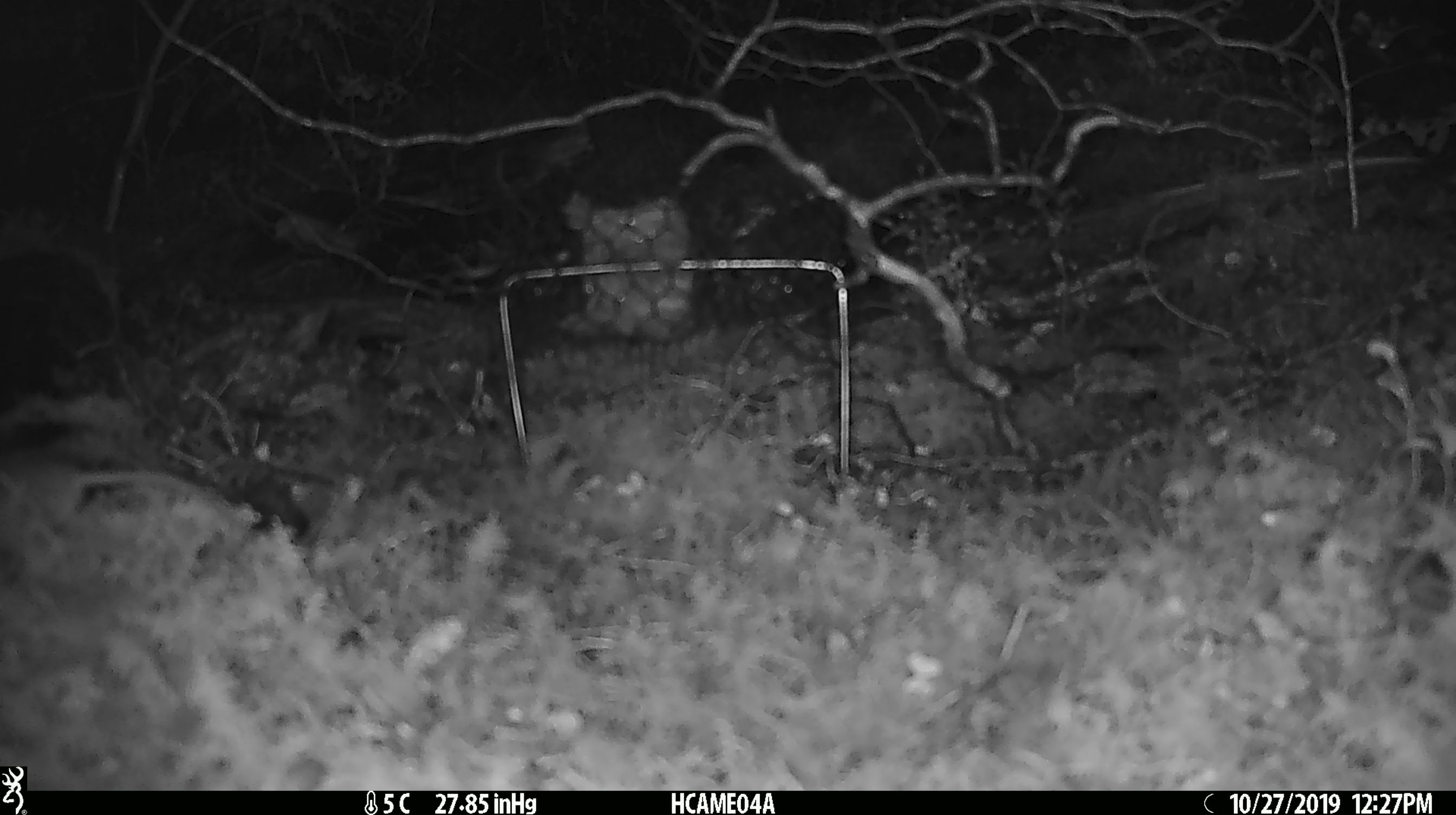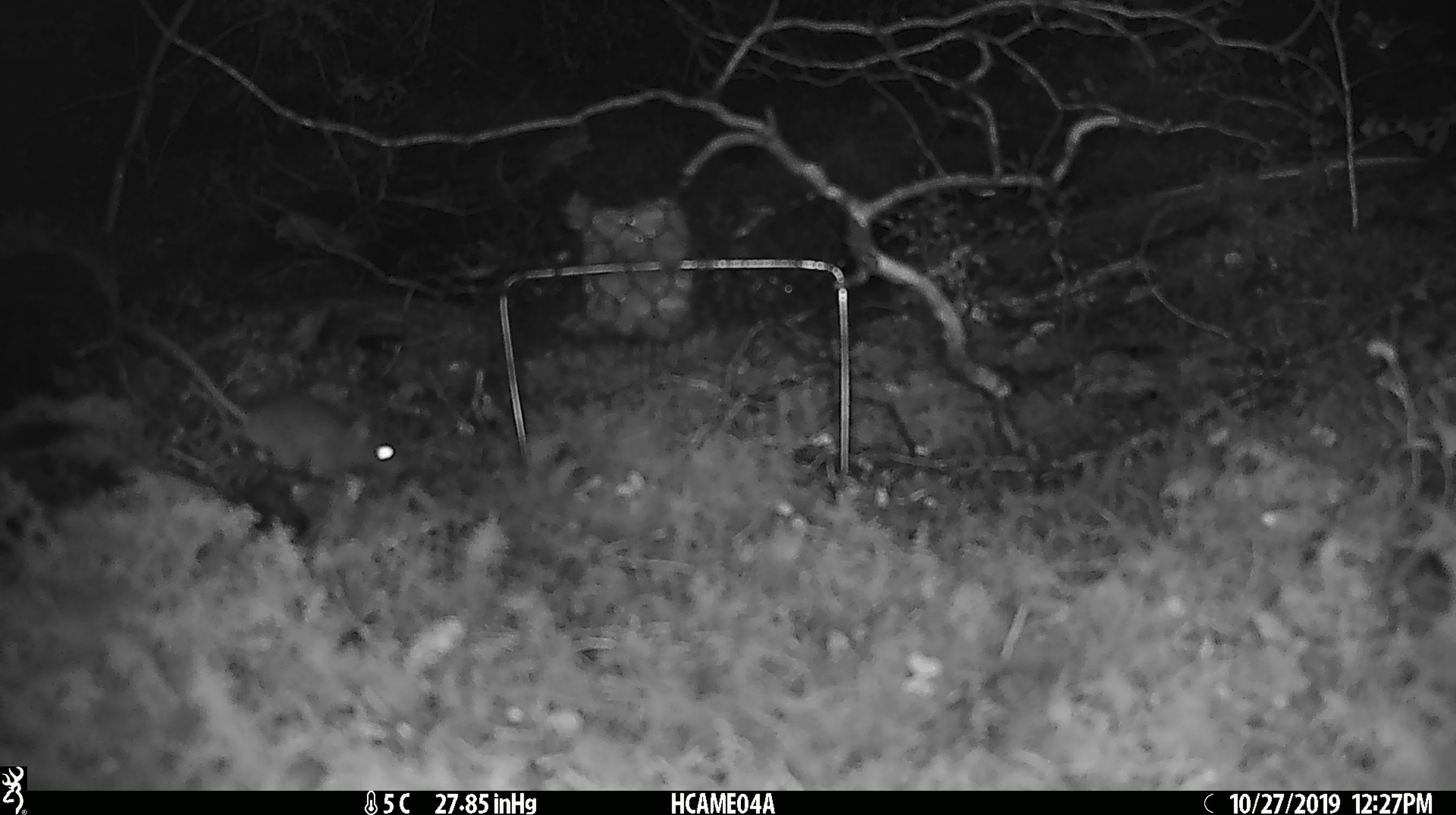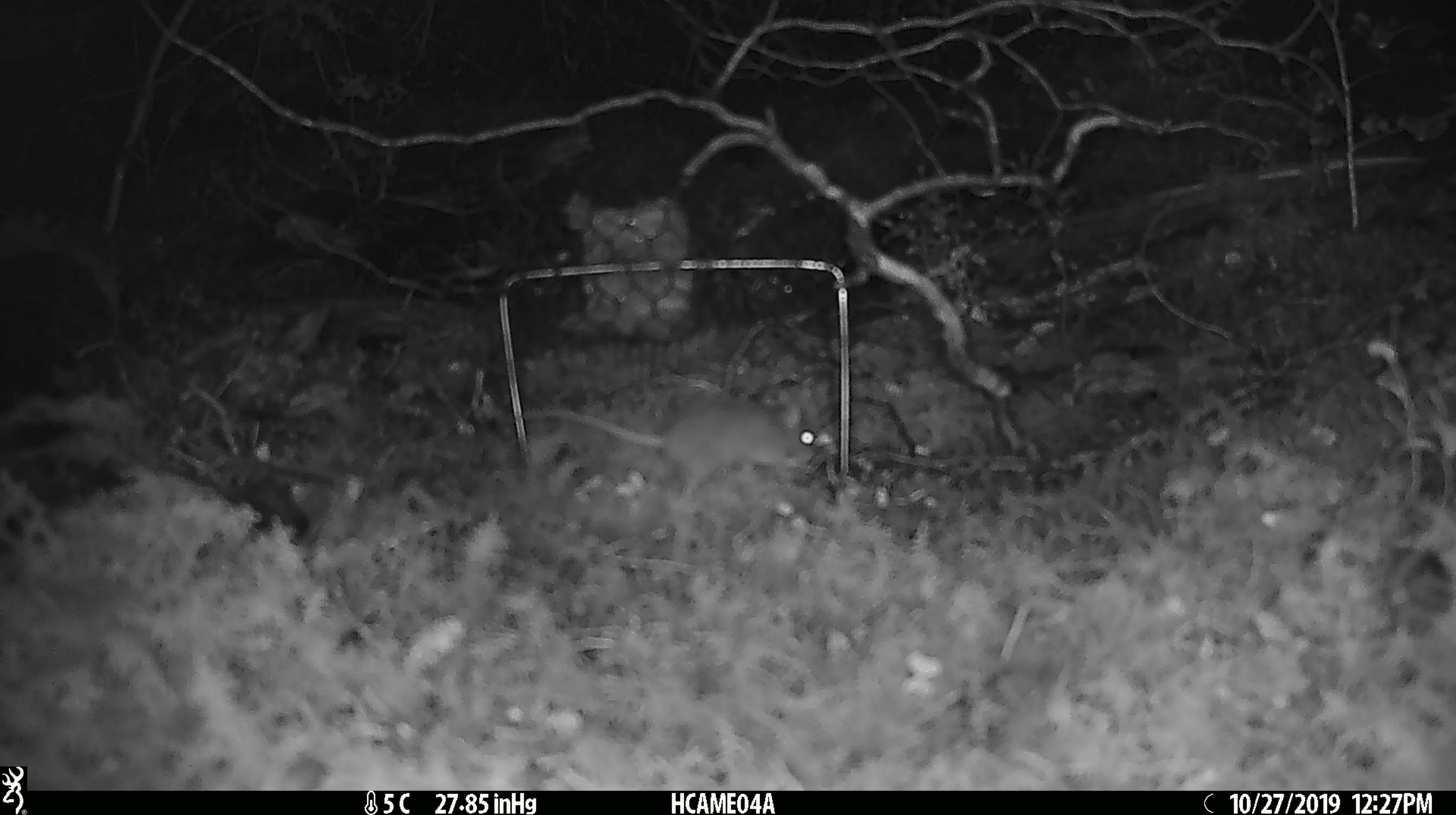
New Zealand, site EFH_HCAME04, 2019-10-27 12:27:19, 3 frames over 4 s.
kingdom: Animalia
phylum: Chordata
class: Mammalia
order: Rodentia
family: Muridae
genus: Mus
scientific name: Mus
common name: mouse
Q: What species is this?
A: Mouse (Mus).